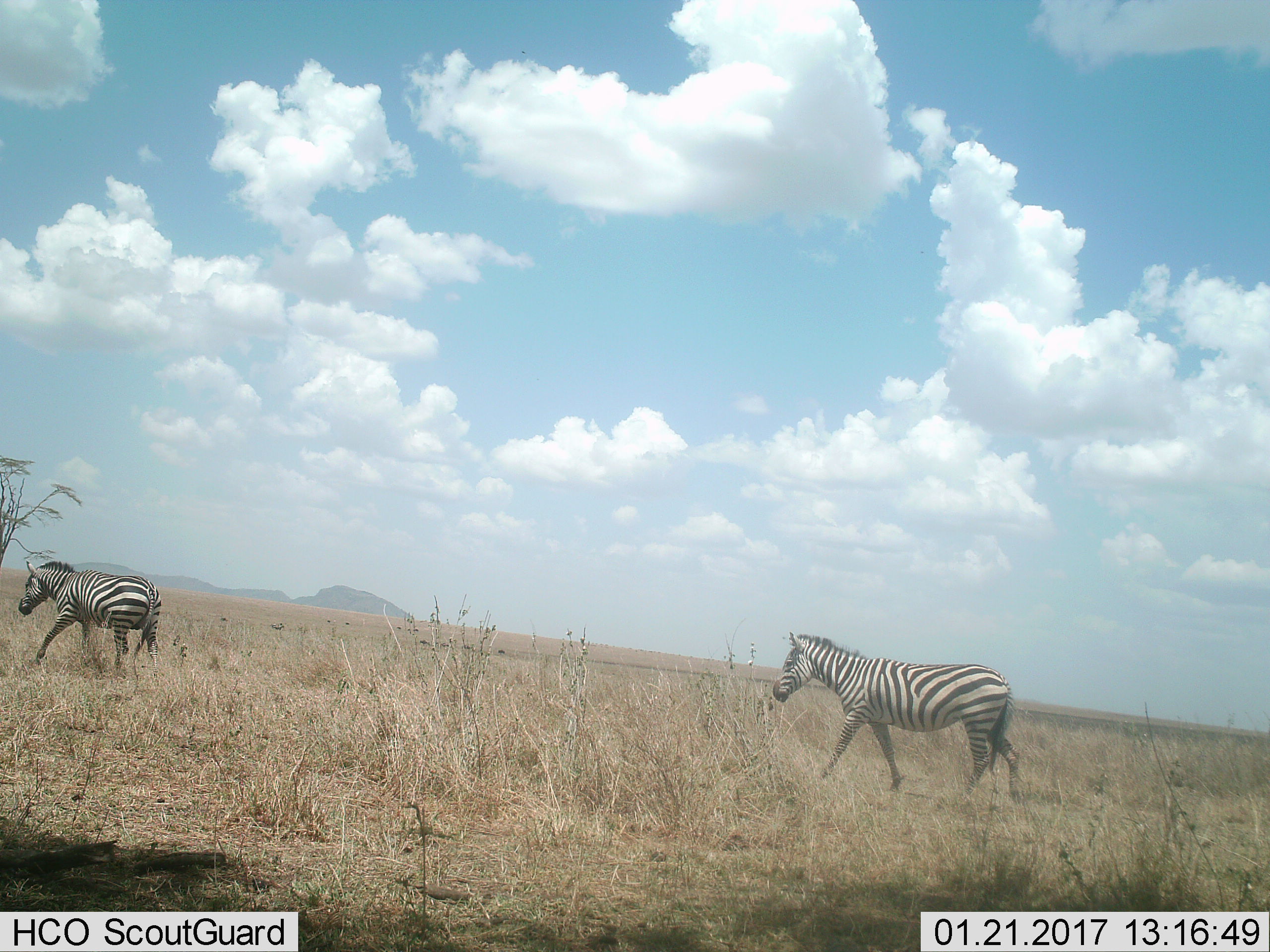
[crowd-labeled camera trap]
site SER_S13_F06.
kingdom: Animalia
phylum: Chordata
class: Mammalia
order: Perissodactyla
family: Equidae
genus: Equus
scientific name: Equus quagga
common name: plains zebra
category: zebraplains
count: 2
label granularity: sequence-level